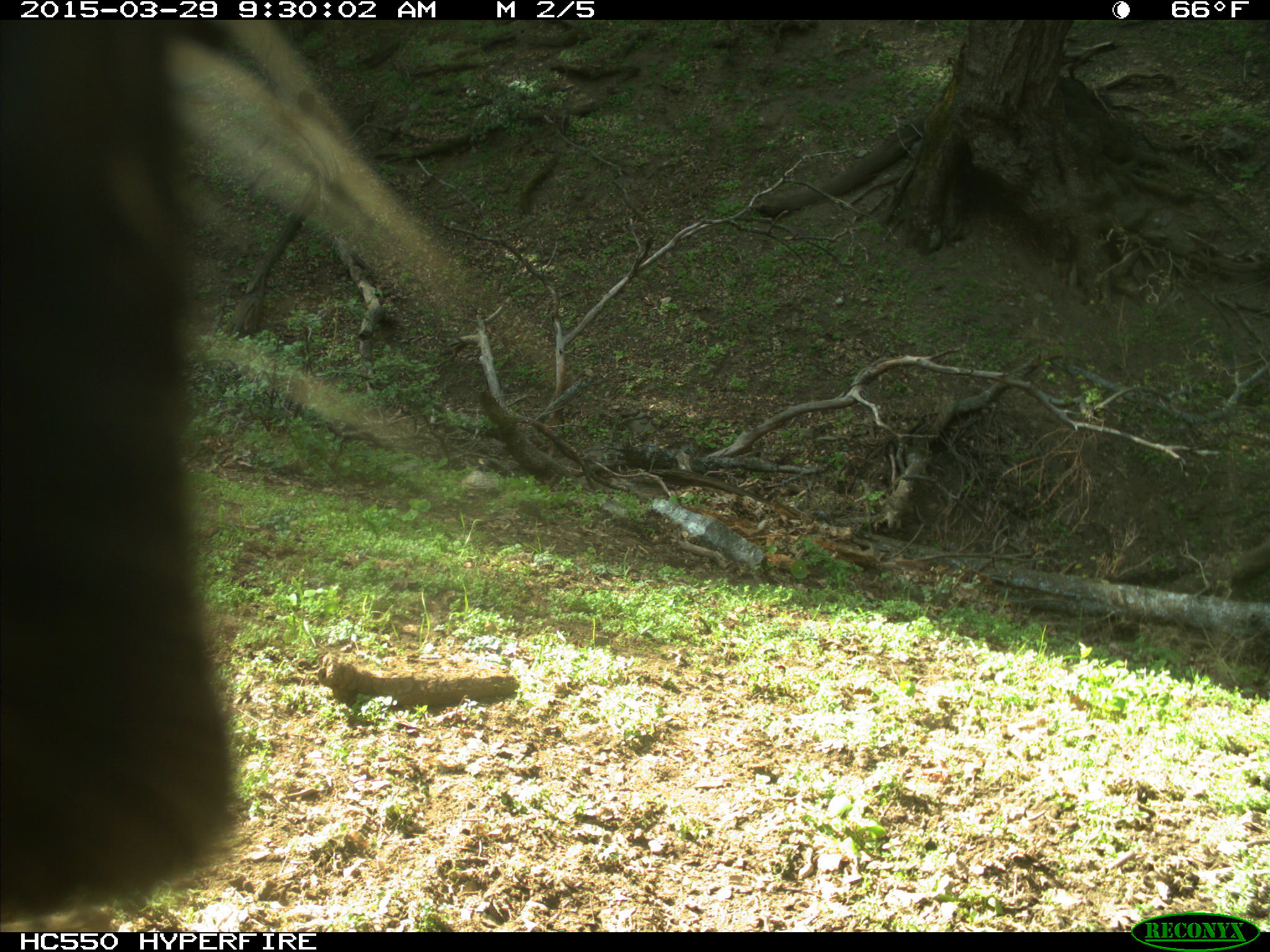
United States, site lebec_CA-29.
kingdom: Animalia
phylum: Chordata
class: Mammalia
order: Artiodactyla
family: Bovidae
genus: Bos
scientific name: Bos taurus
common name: domestic cow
Bos taurus (domestic cow).